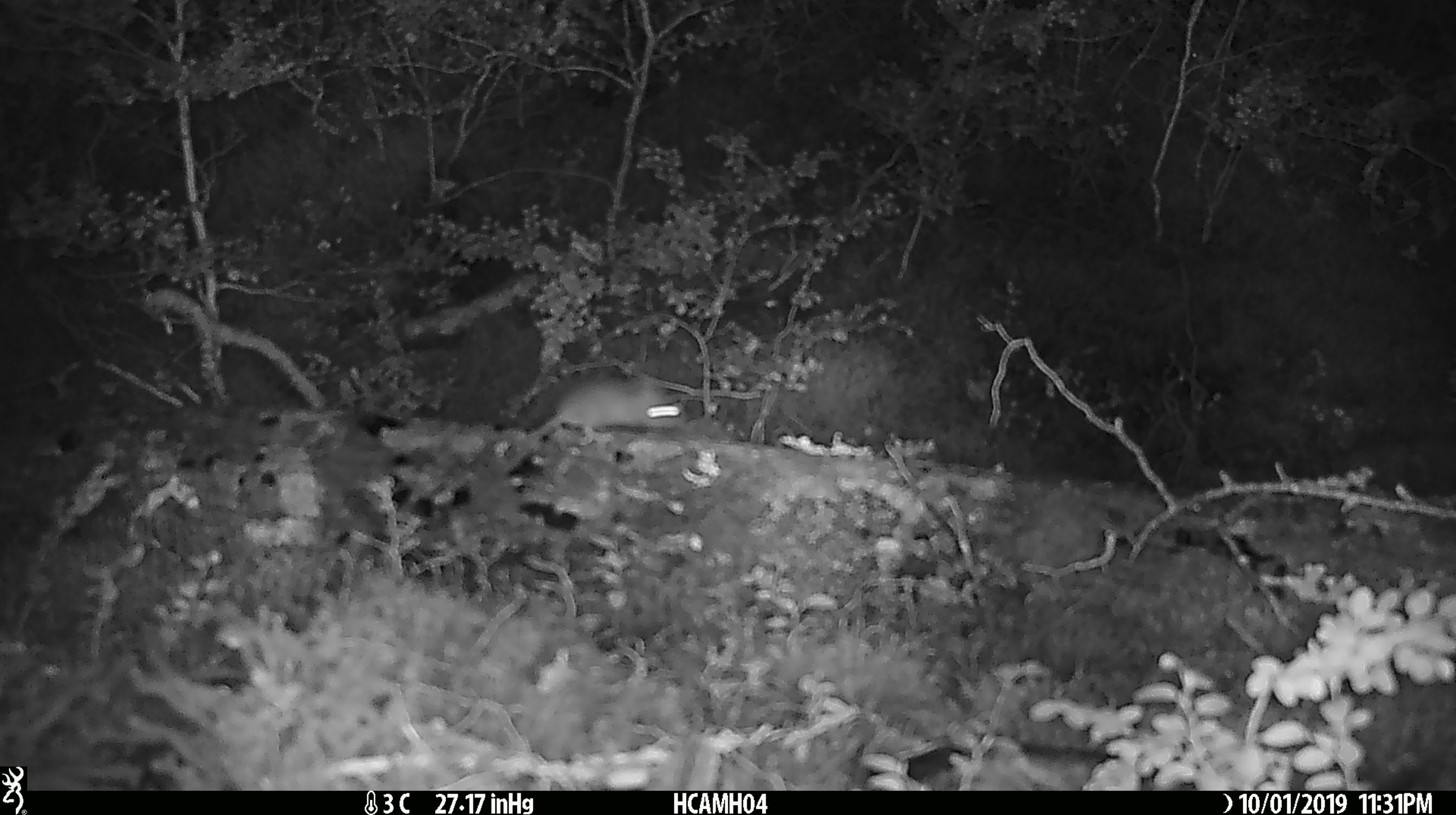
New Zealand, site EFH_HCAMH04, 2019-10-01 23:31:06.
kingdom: Animalia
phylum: Chordata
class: Mammalia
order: Rodentia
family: Muridae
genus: Mus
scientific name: Mus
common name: mouse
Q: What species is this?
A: Mouse (Mus).